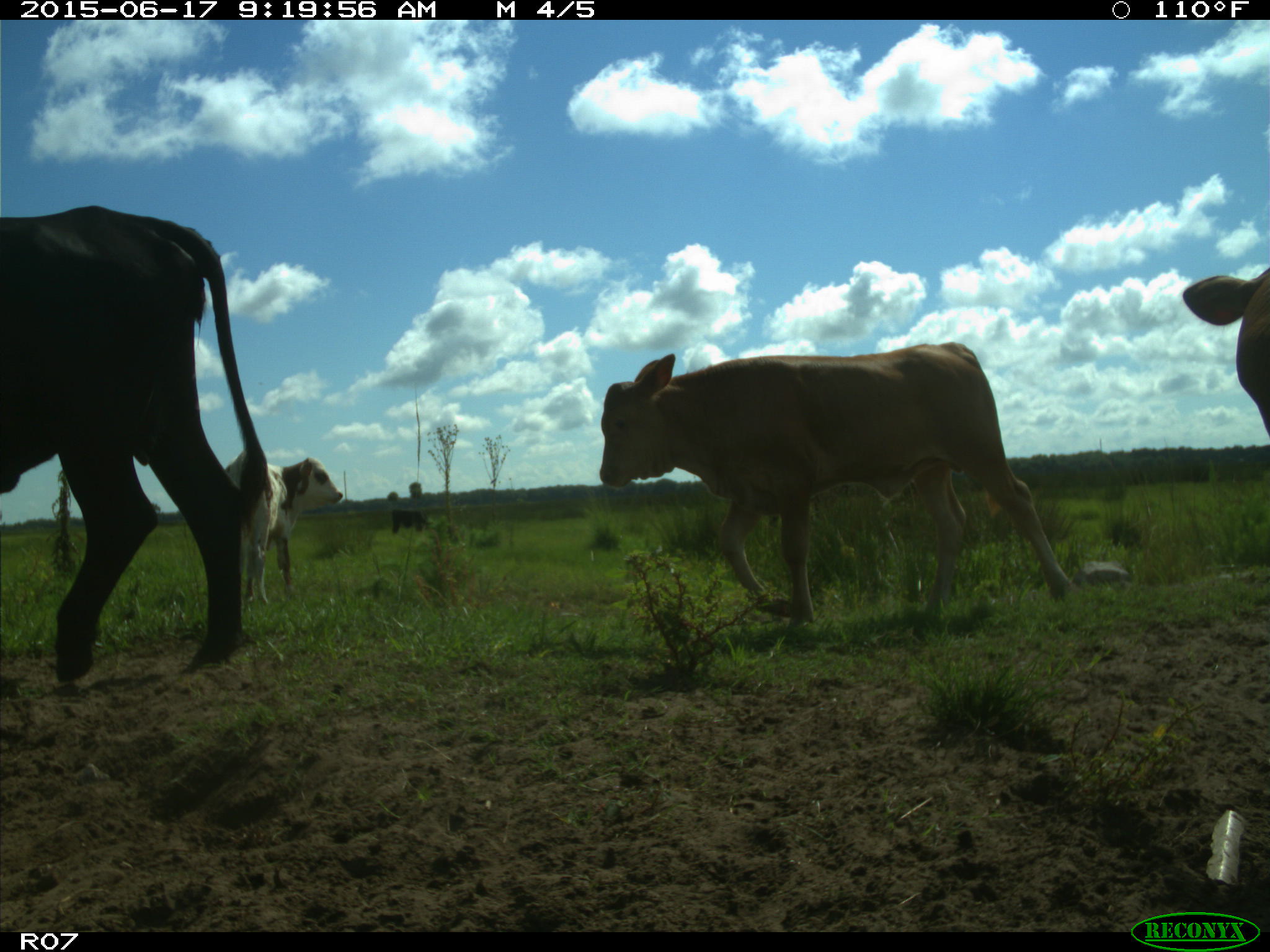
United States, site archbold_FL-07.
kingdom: Animalia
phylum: Chordata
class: Mammalia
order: Artiodactyla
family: Bovidae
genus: Bos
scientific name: Bos taurus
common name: domestic cow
Bos taurus (domestic cow).